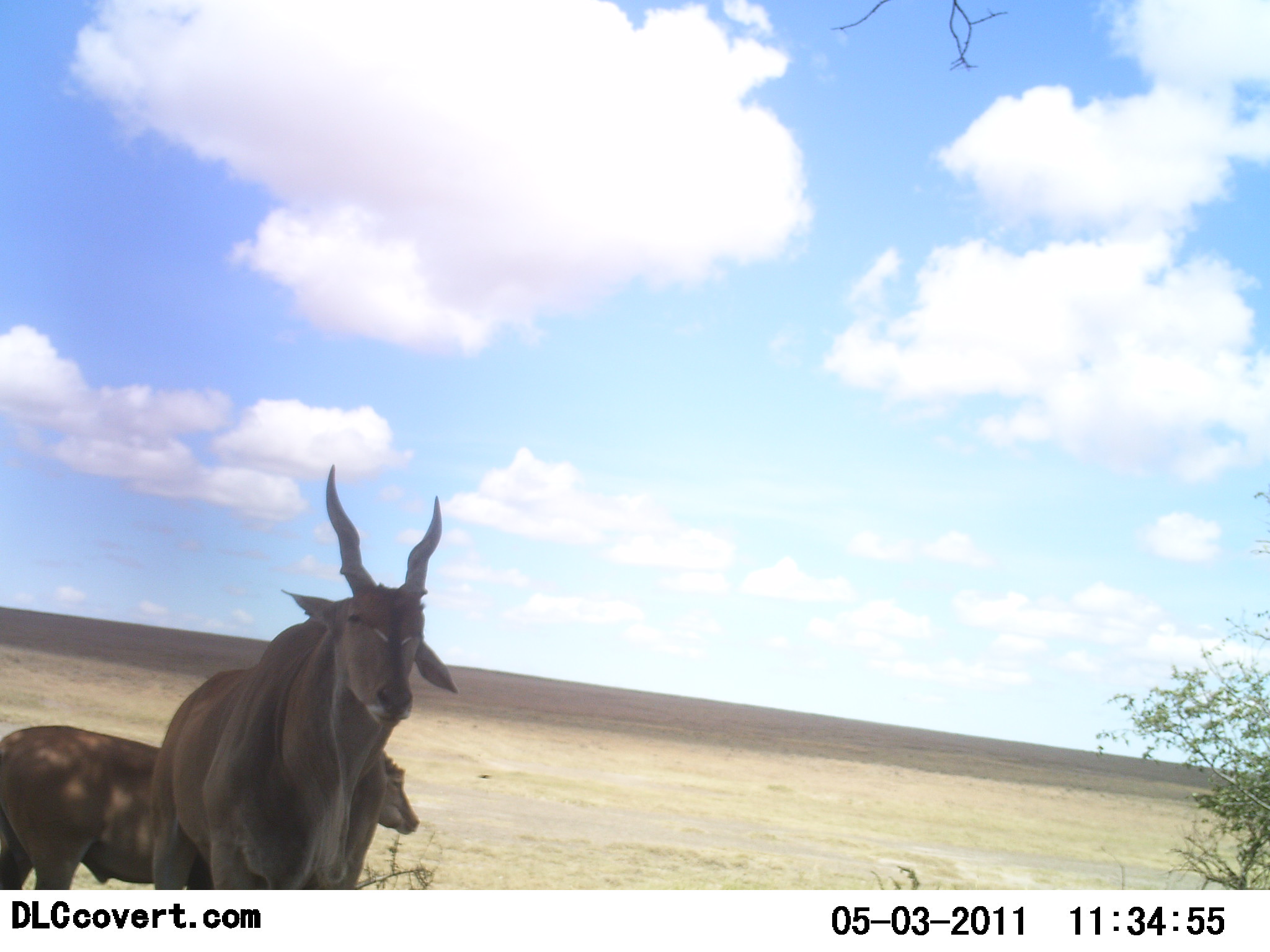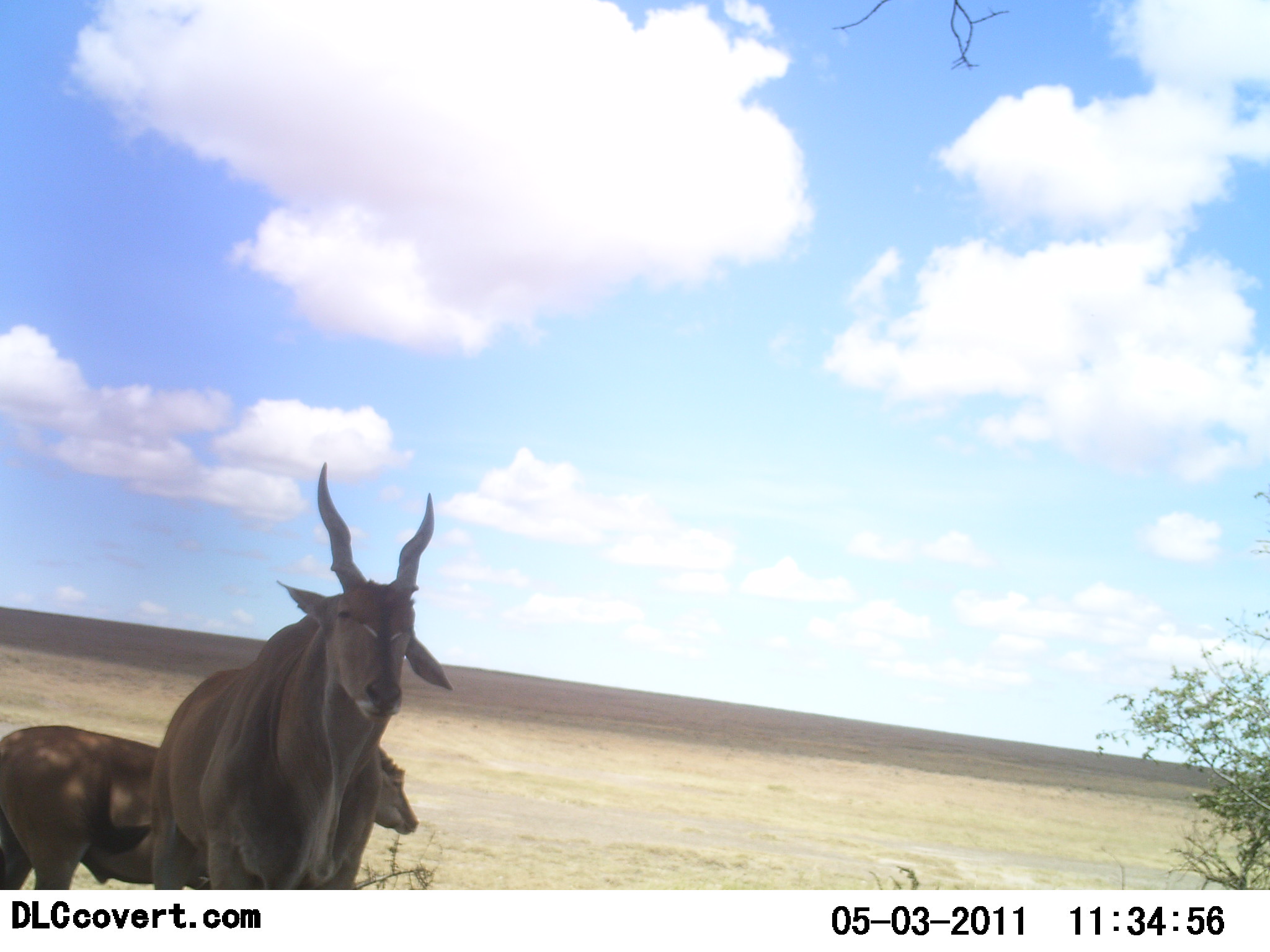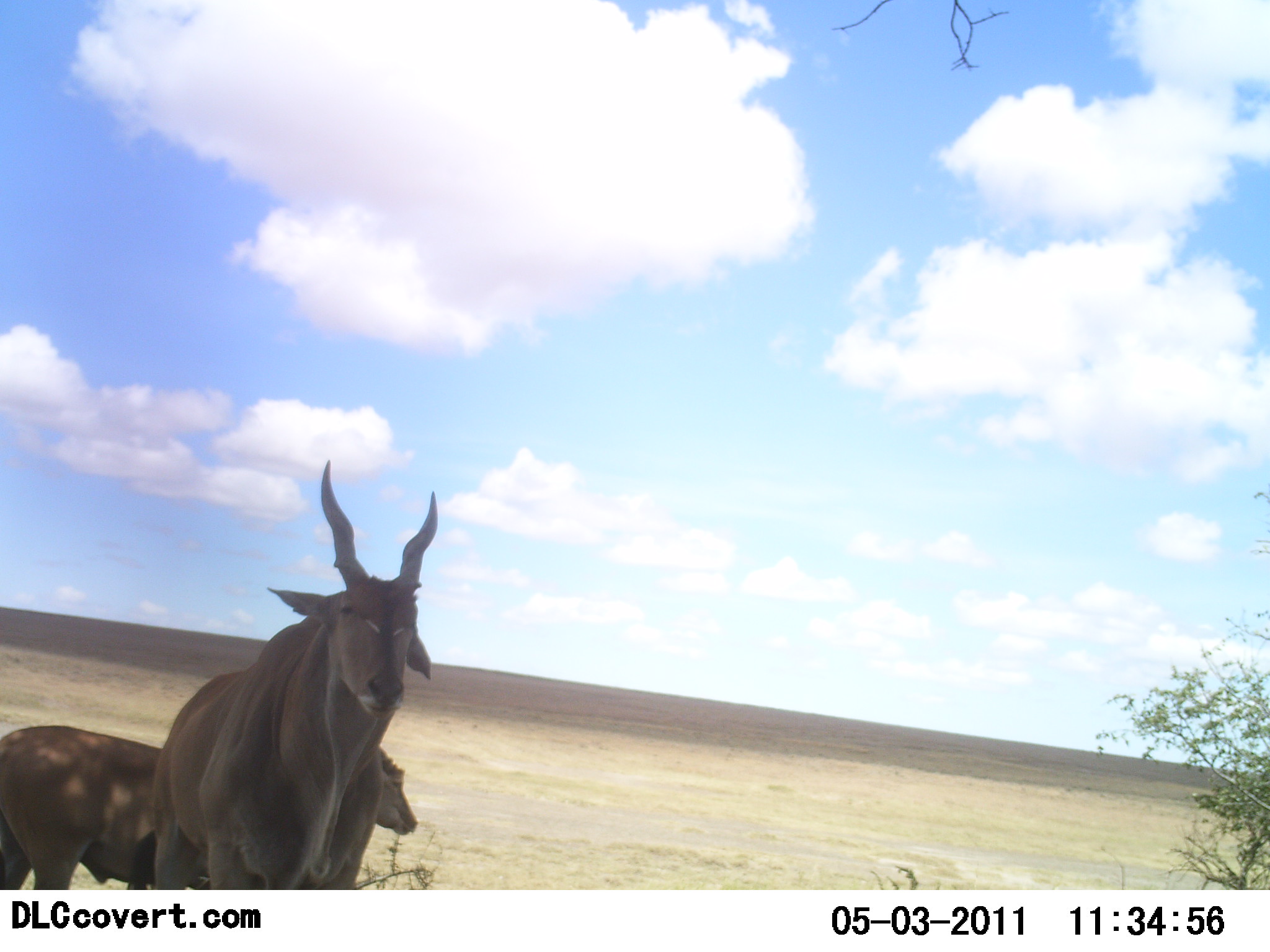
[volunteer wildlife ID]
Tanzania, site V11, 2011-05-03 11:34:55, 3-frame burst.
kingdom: Animalia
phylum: Chordata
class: Mammalia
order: Artiodactyla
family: Bovidae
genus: Tragelaphus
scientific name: Tragelaphus oryx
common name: eland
Eland (Tragelaphus oryx), count 2. Behavior (volunteer vote fractions): standing 100%, resting 0%, moving 33%, interacting 0%. Young present (vote fraction): 0%. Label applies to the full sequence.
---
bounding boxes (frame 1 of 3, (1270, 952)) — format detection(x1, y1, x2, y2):
animal: detection(153, 464, 461, 891); detection(1, 725, 420, 889)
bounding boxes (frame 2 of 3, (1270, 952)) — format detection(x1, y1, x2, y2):
animal: detection(153, 460, 455, 891); detection(0, 725, 420, 890)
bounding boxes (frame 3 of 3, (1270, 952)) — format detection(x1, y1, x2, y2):
animal: detection(149, 459, 439, 889); detection(0, 723, 412, 888)